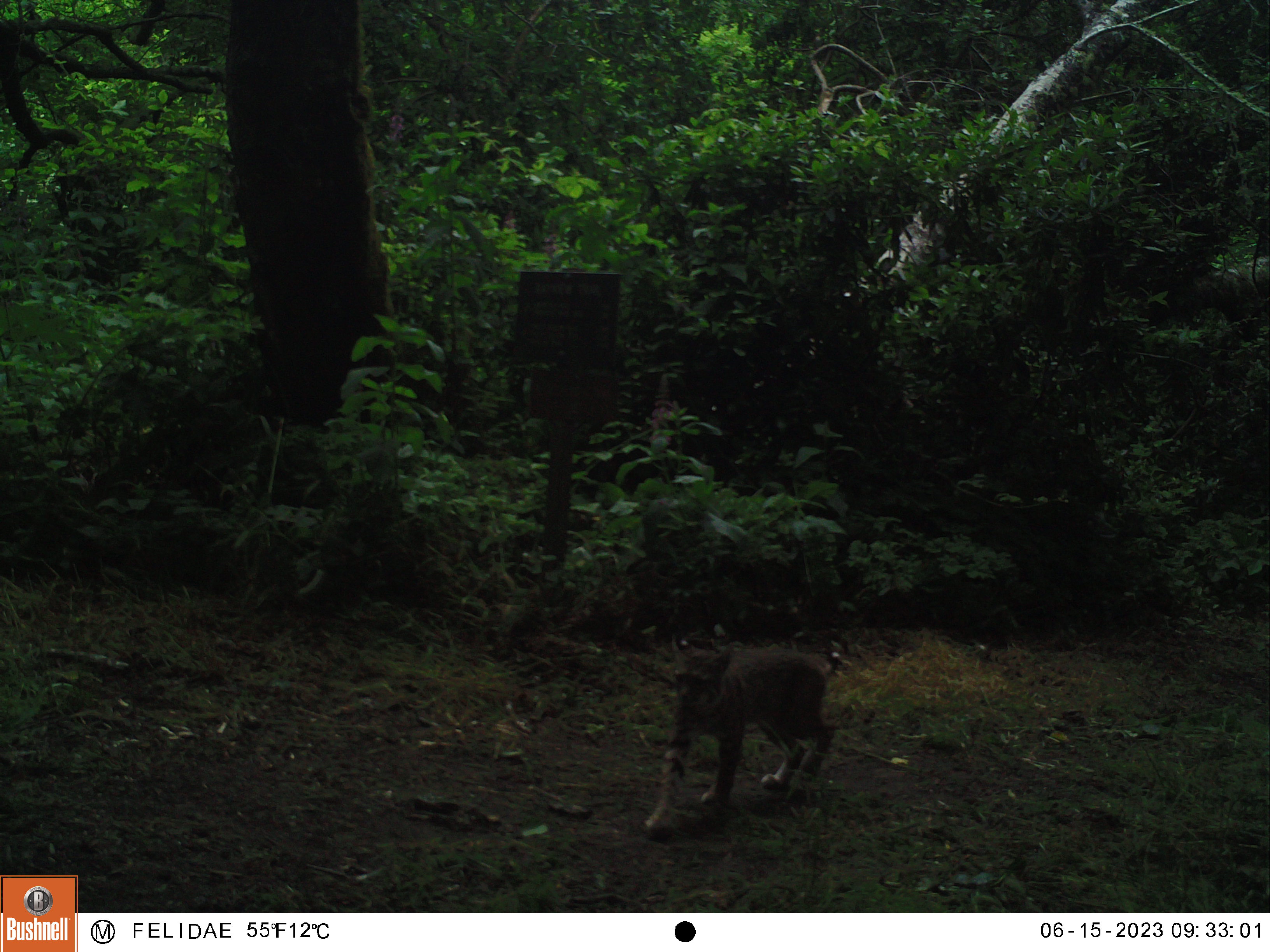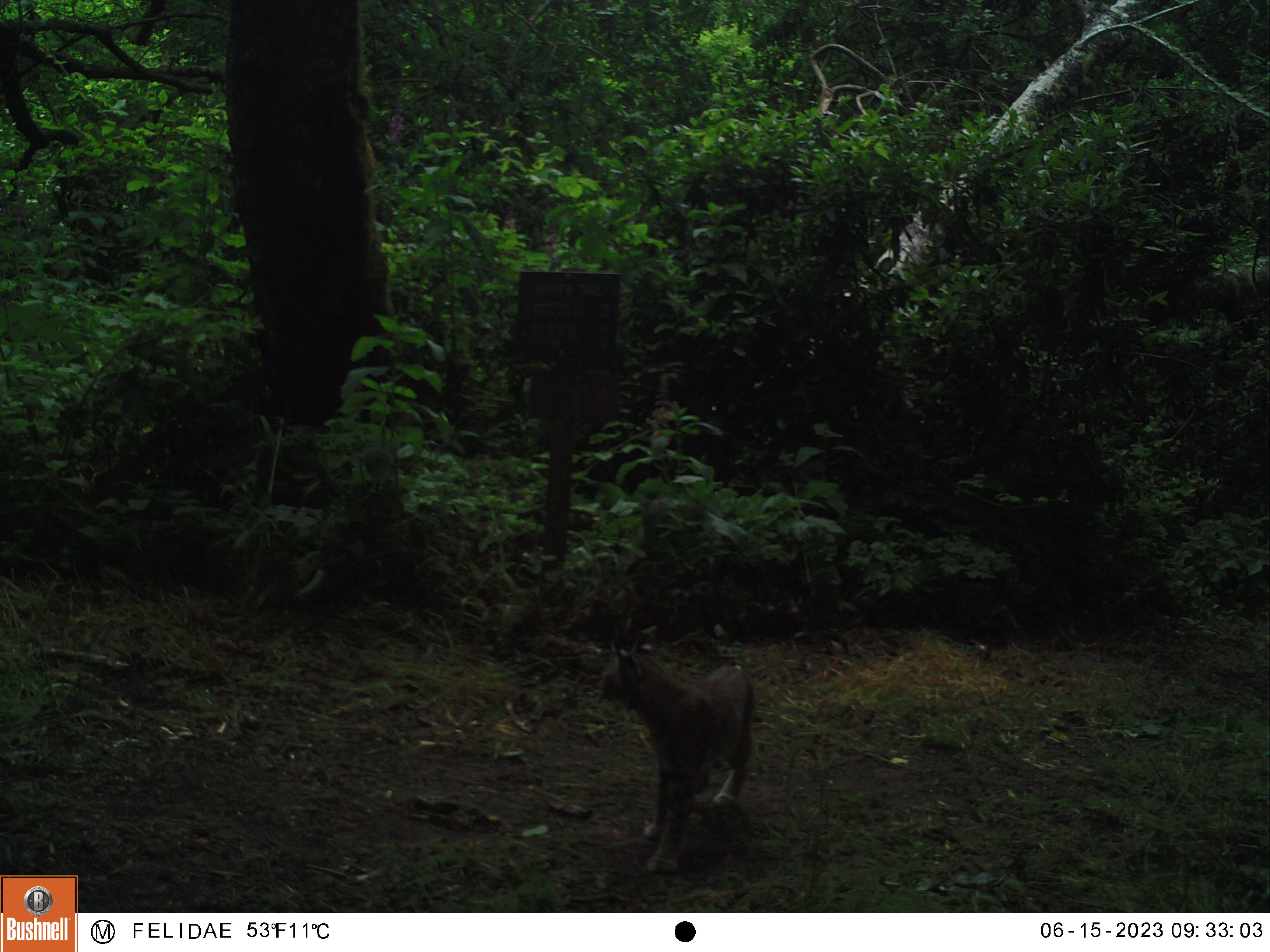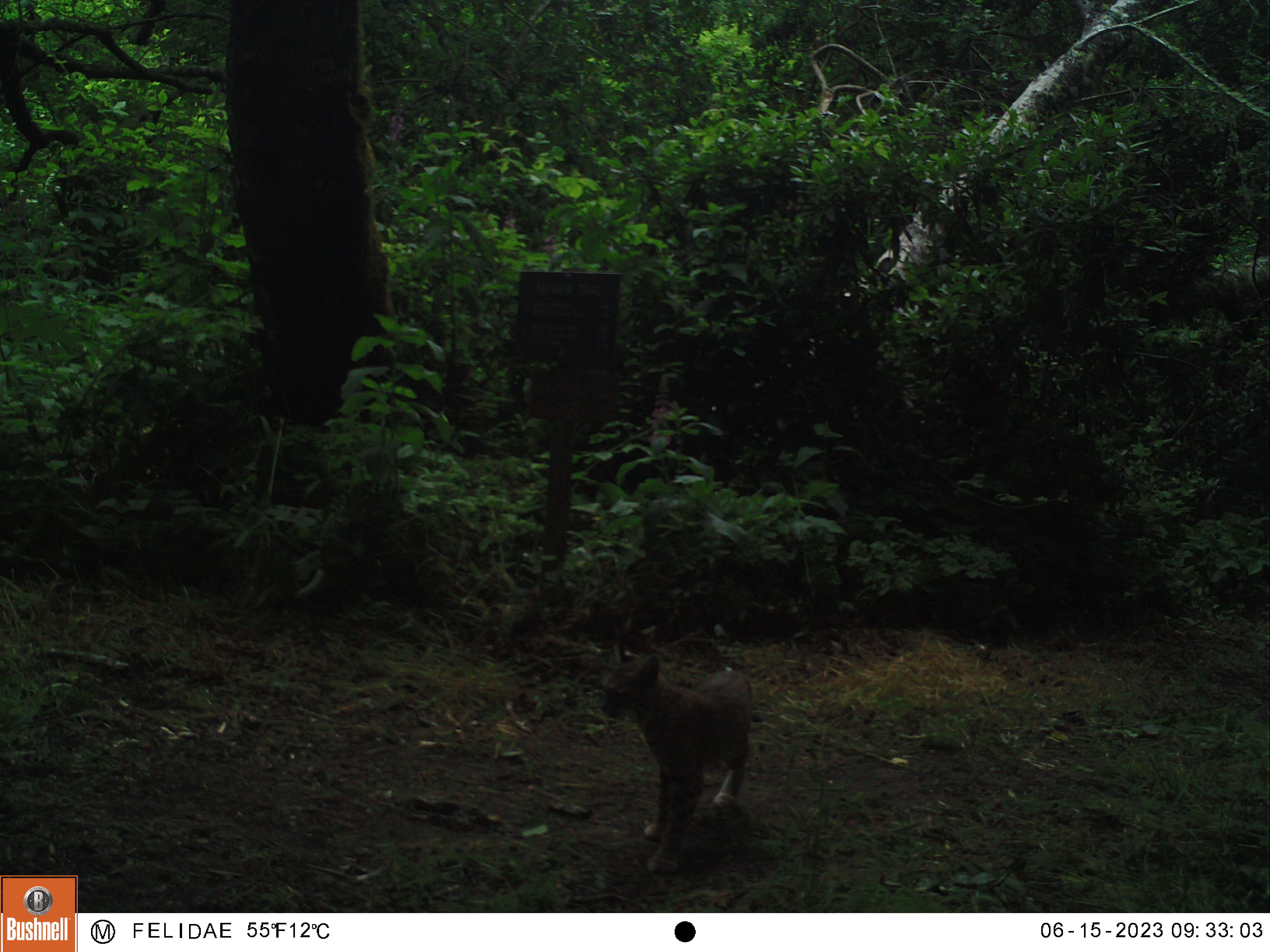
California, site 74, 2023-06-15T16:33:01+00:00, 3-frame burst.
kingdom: Animalia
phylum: Chordata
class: Mammalia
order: Carnivora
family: Felidae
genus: Lynx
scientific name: Lynx rufus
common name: bobcat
Bobcat (Lynx rufus).